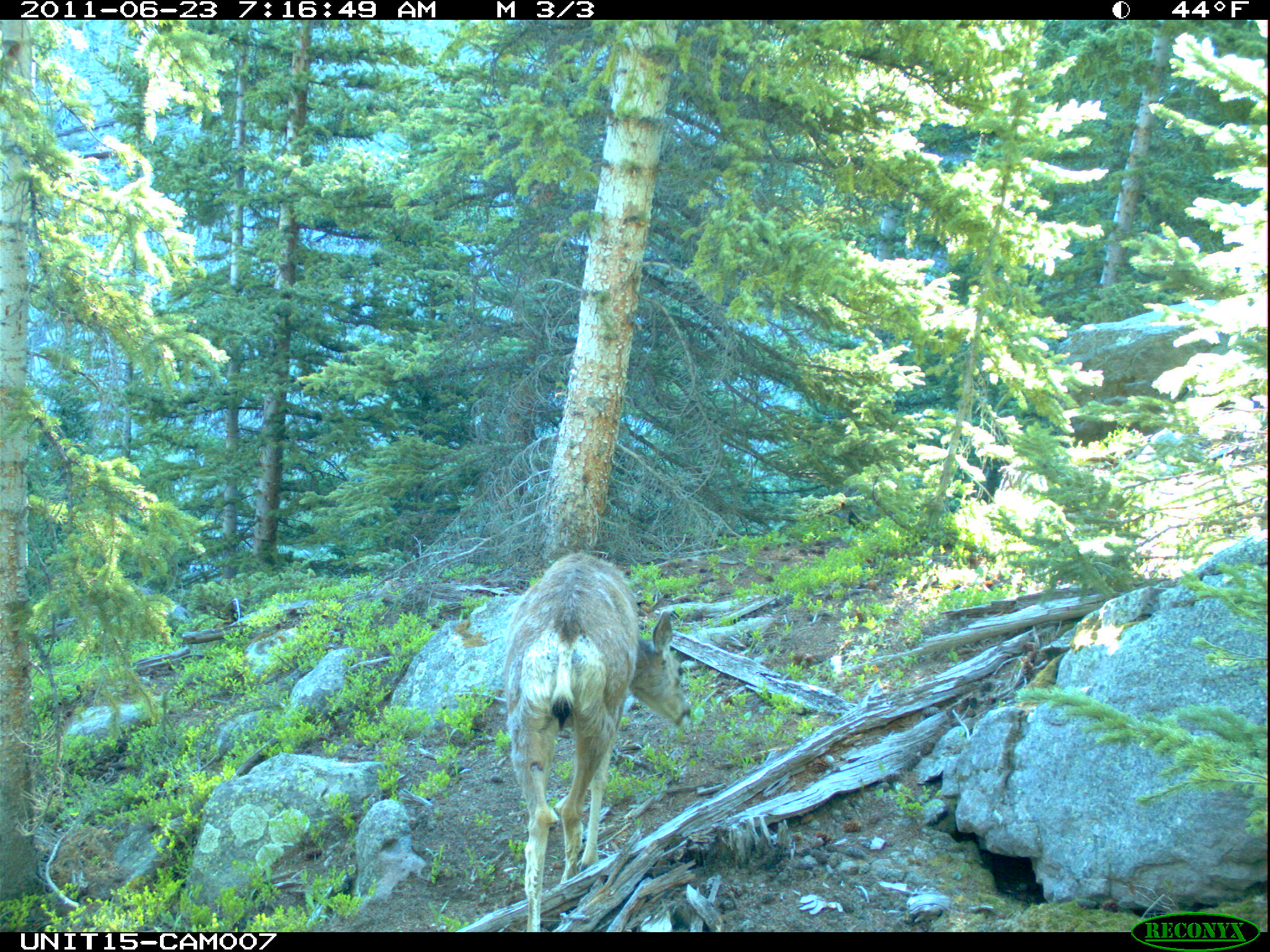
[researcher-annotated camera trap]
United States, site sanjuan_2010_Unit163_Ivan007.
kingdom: Animalia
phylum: Chordata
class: Mammalia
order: Artiodactyla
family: Cervidae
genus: Odocoileus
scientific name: Odocoileus hemionus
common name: mule deer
Odocoileus hemionus (mule deer).